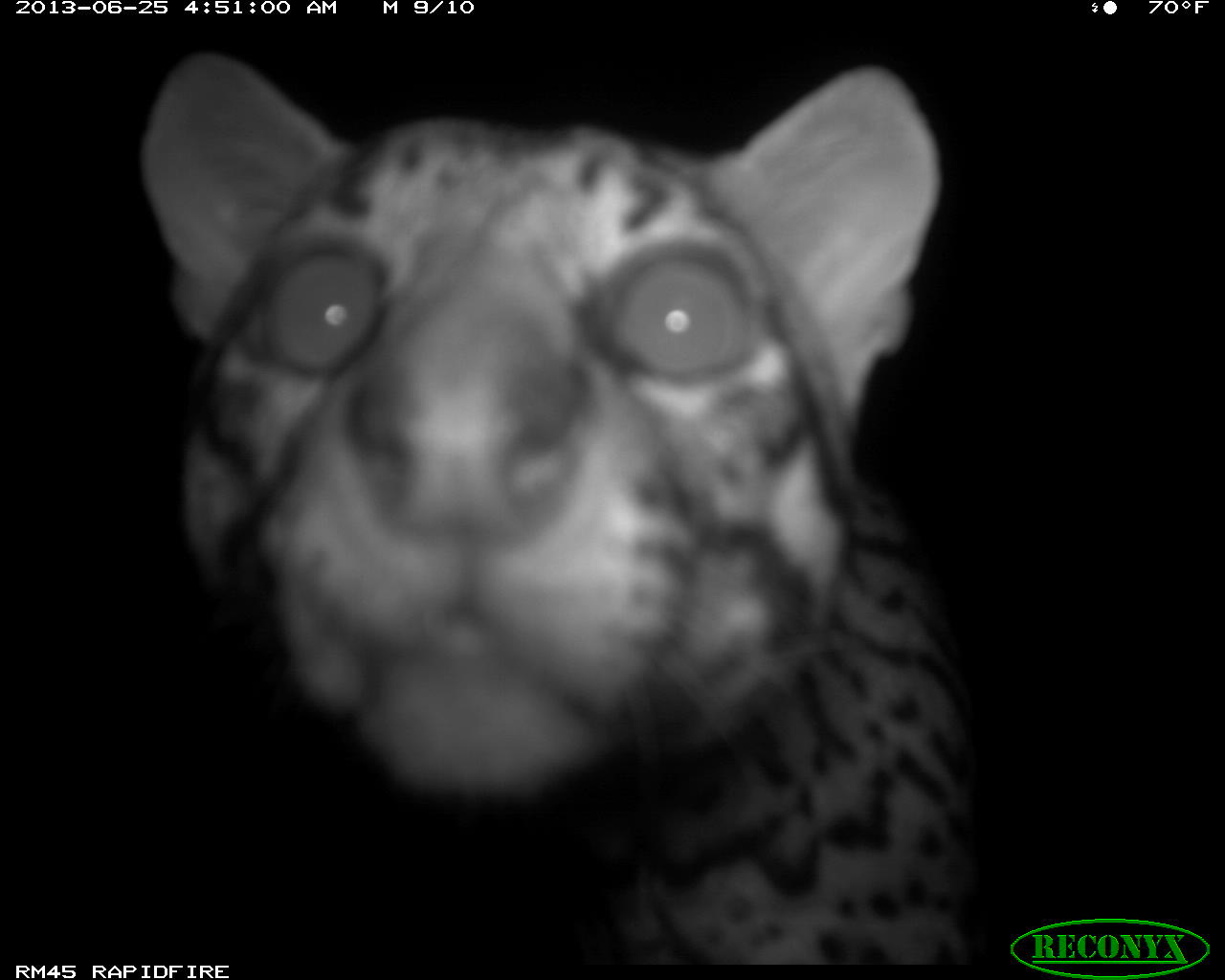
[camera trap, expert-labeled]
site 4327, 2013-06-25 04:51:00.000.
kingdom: Animalia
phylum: Chordata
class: Mammalia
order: Carnivora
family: Felidae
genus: Leopardus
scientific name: Leopardus pardalis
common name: ocelot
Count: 1.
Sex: male.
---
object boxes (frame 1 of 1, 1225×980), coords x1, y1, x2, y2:
leopardus pardalis: 138, 52, 978, 962